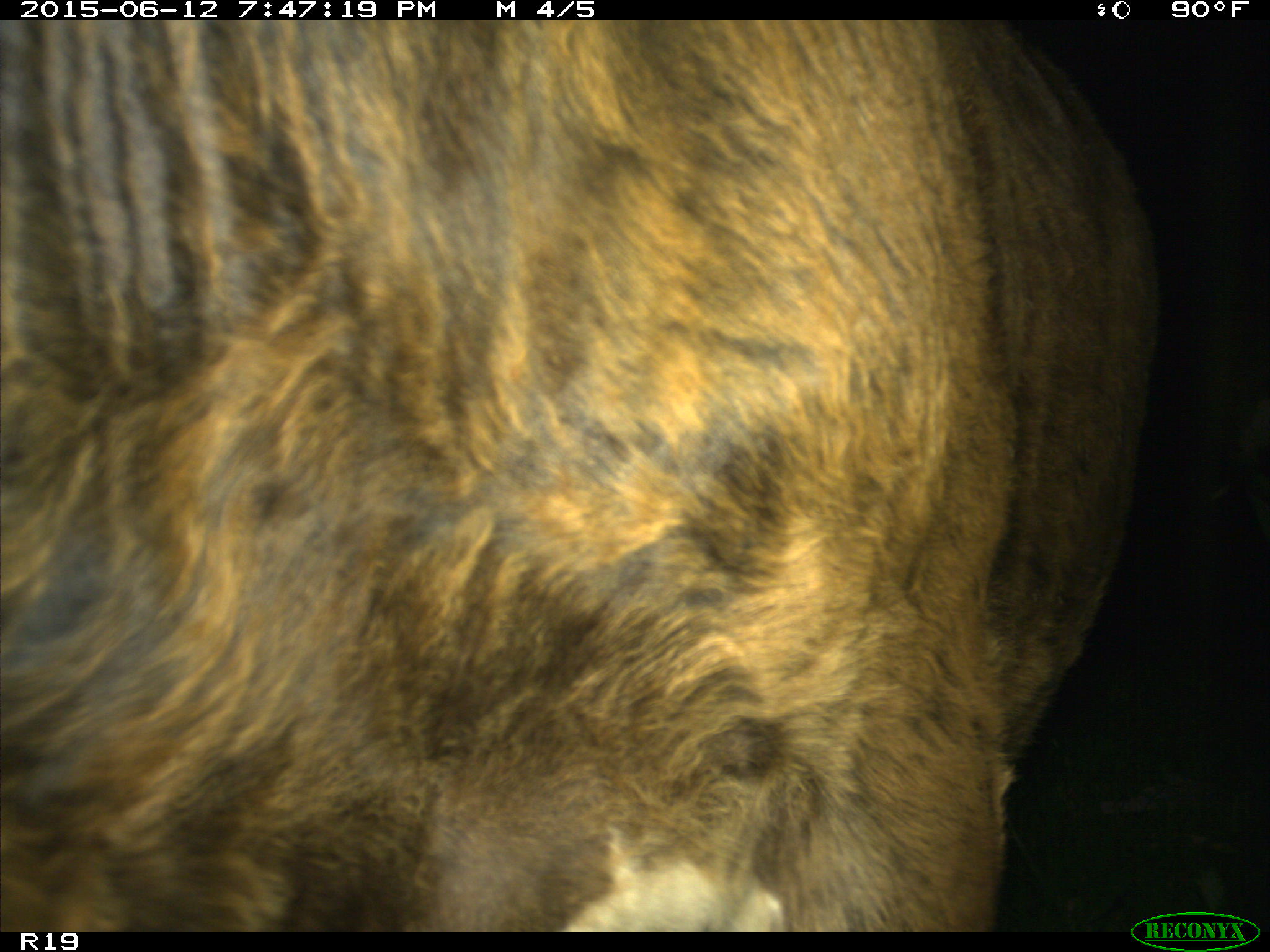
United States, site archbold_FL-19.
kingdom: Animalia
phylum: Chordata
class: Mammalia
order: Artiodactyla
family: Bovidae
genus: Bos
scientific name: Bos taurus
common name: domestic cow